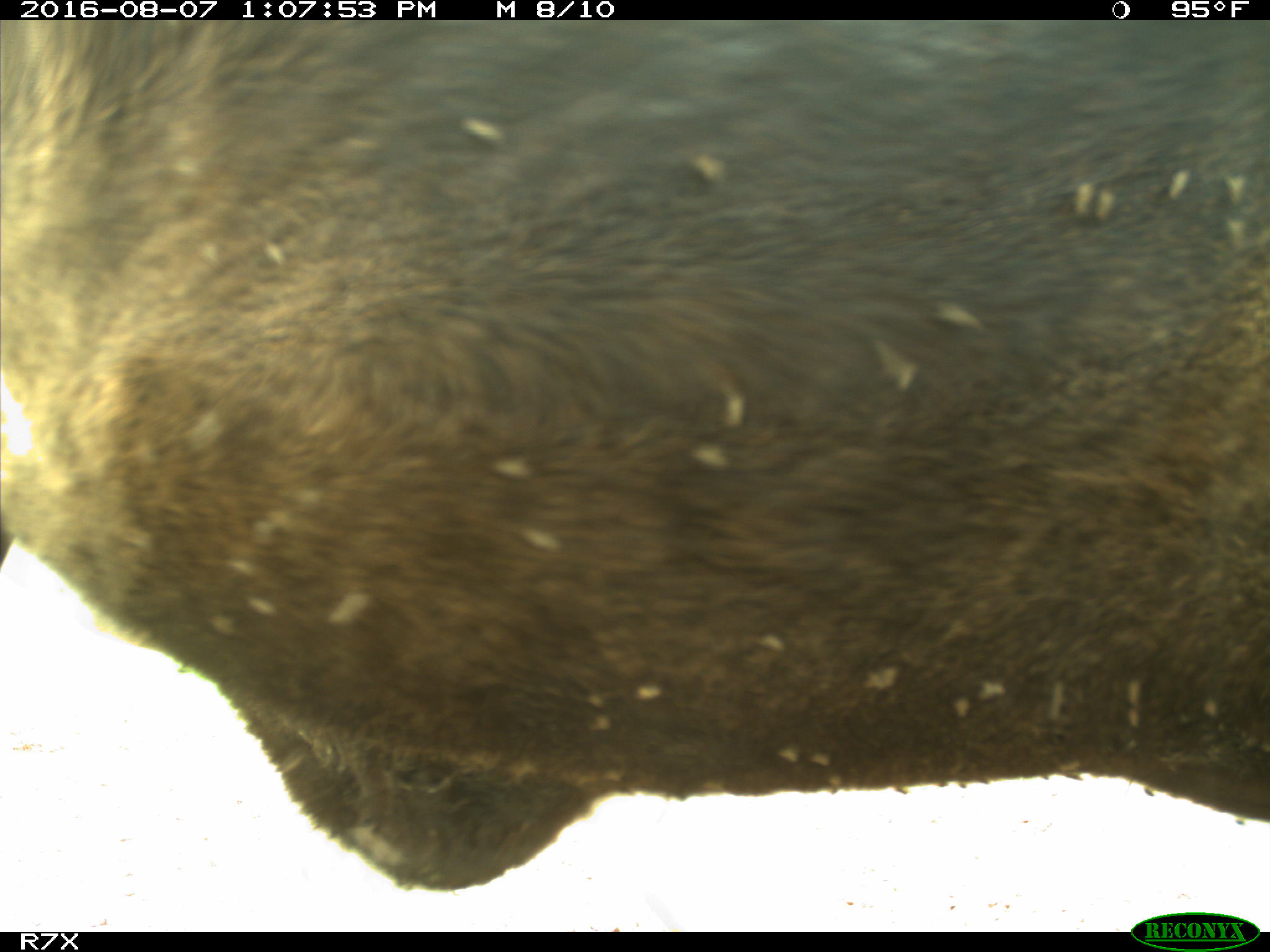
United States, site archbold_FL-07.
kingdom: Animalia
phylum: Chordata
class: Mammalia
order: Artiodactyla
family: Bovidae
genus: Bos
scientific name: Bos taurus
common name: domestic cow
Bos taurus (domestic cow).